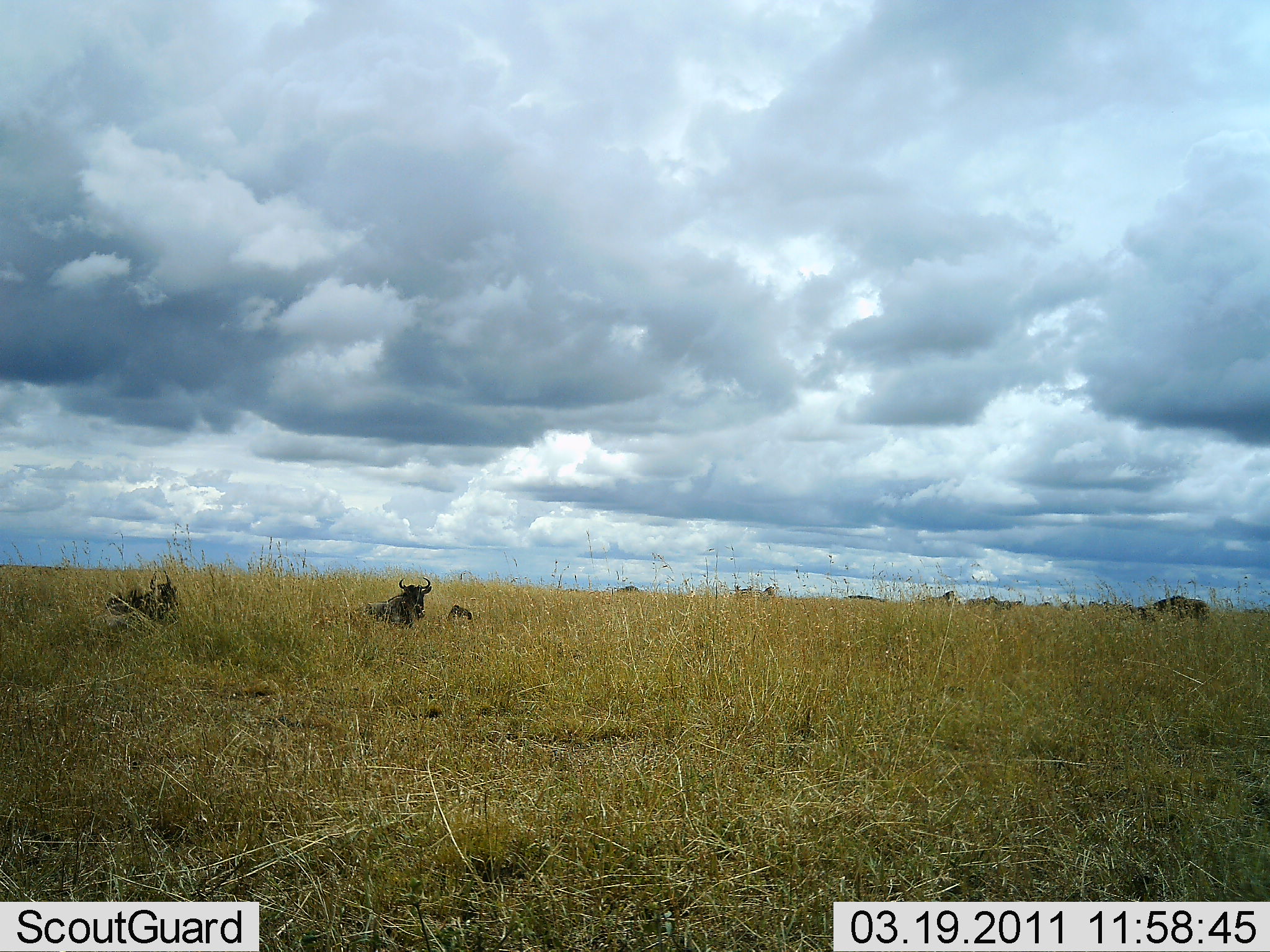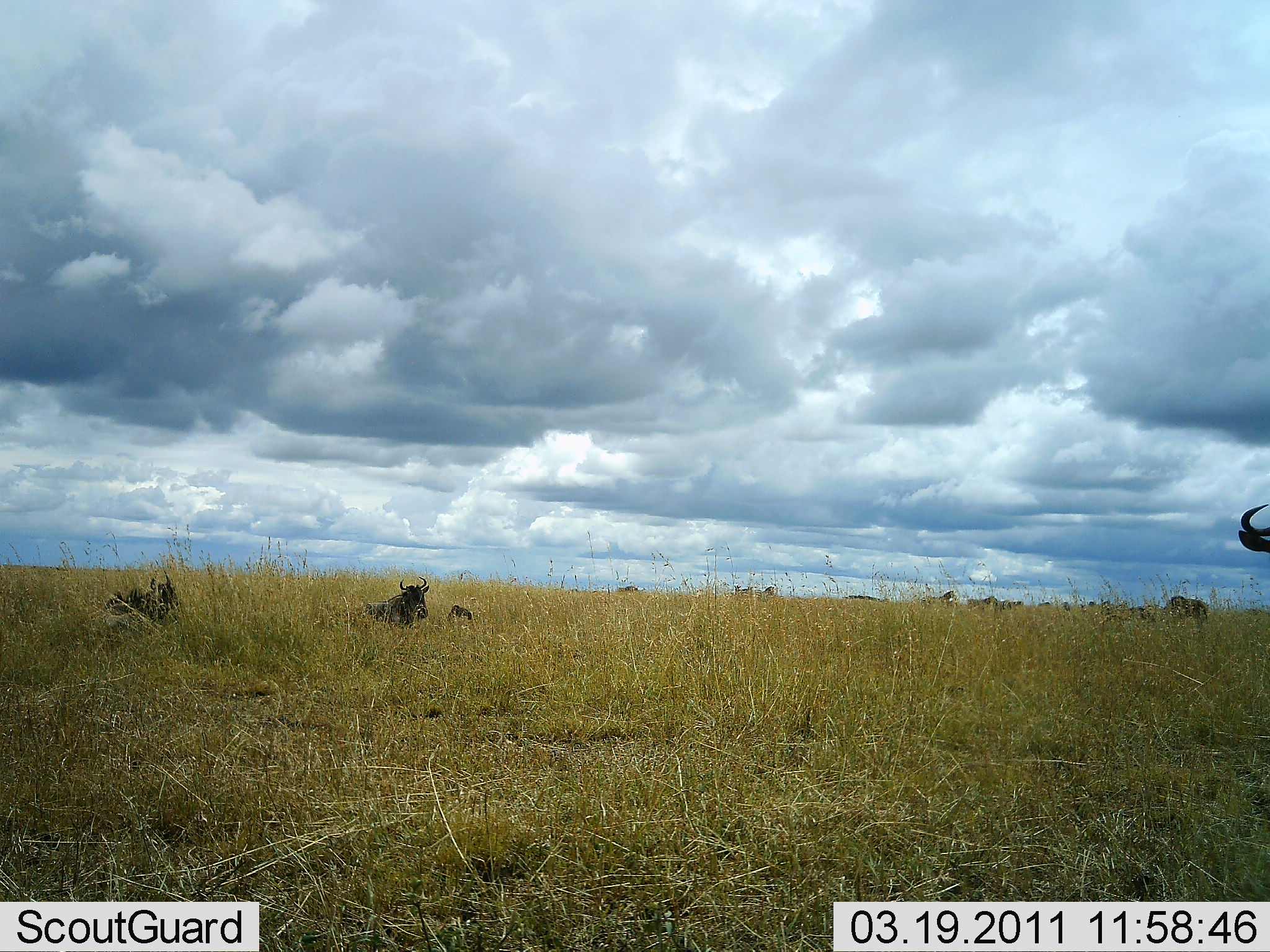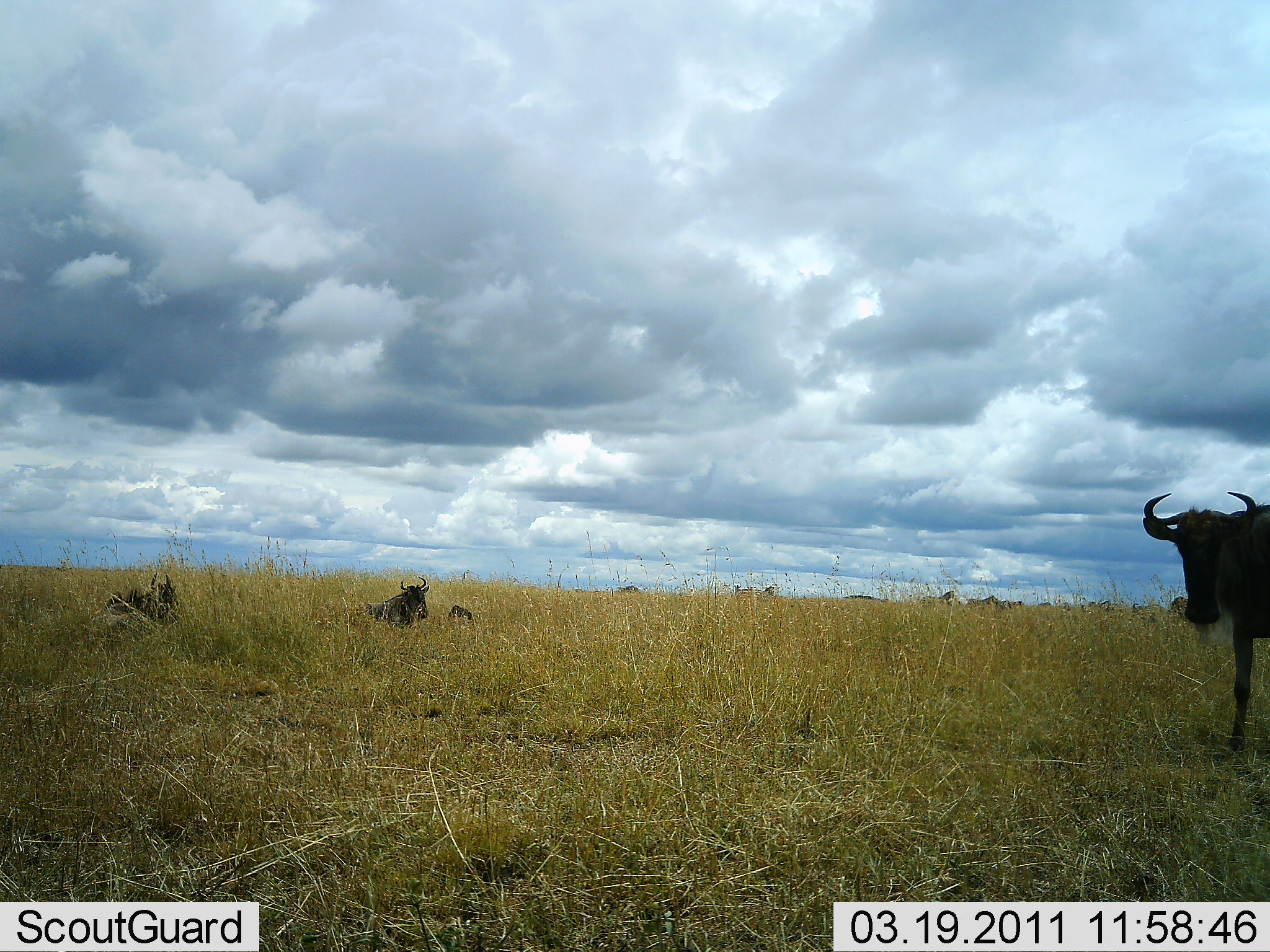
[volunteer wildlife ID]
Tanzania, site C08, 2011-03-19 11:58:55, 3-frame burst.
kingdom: Animalia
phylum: Chordata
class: Mammalia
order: Artiodactyla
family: Bovidae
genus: Connochaetes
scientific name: Connochaetes taurinus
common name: blue wildebeest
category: wildebeest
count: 3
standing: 42%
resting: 92%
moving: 50%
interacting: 0%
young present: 17%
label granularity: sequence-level